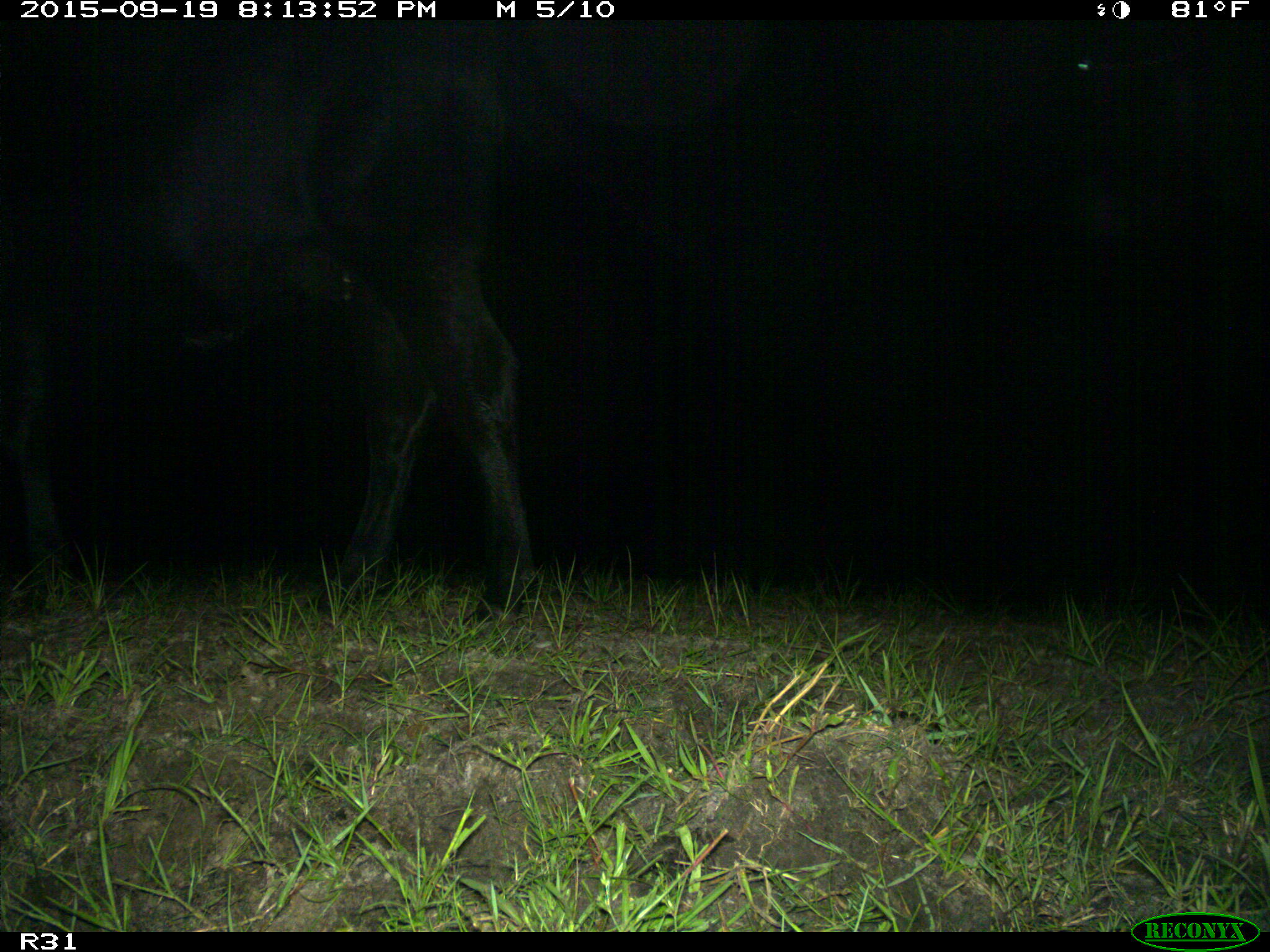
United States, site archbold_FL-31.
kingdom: Animalia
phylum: Chordata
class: Mammalia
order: Artiodactyla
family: Bovidae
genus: Bos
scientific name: Bos taurus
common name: domestic cow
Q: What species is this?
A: Bos taurus (domestic cow).